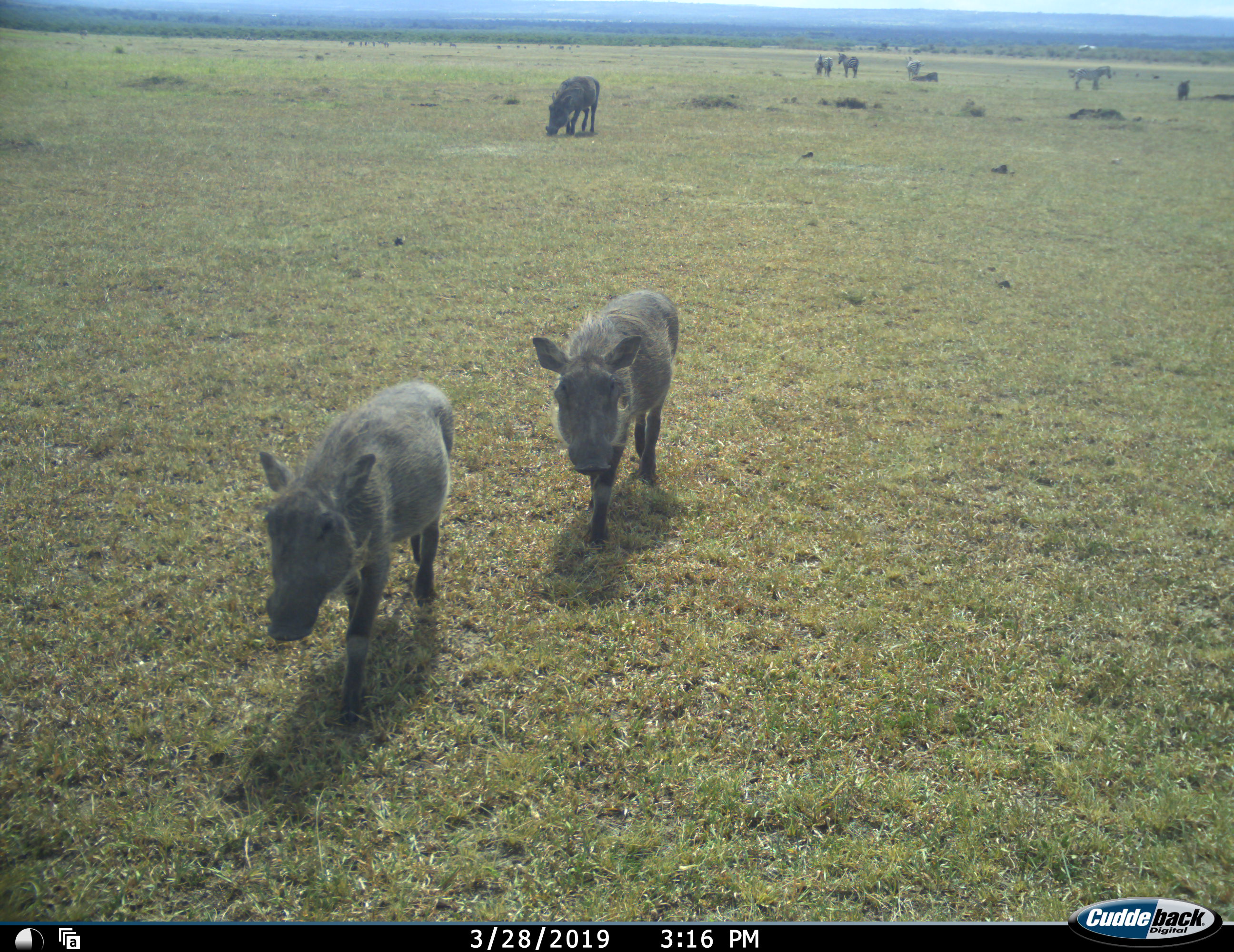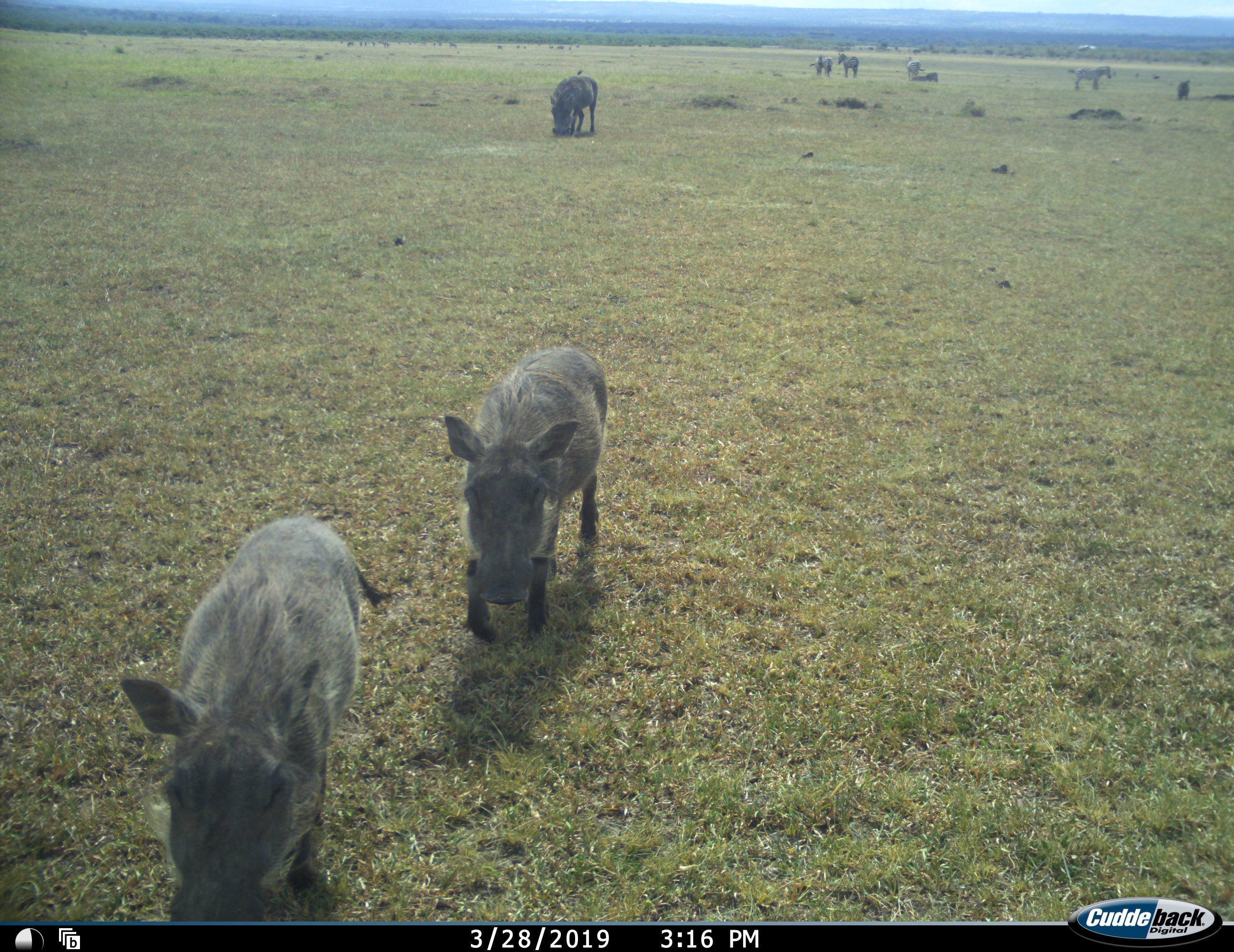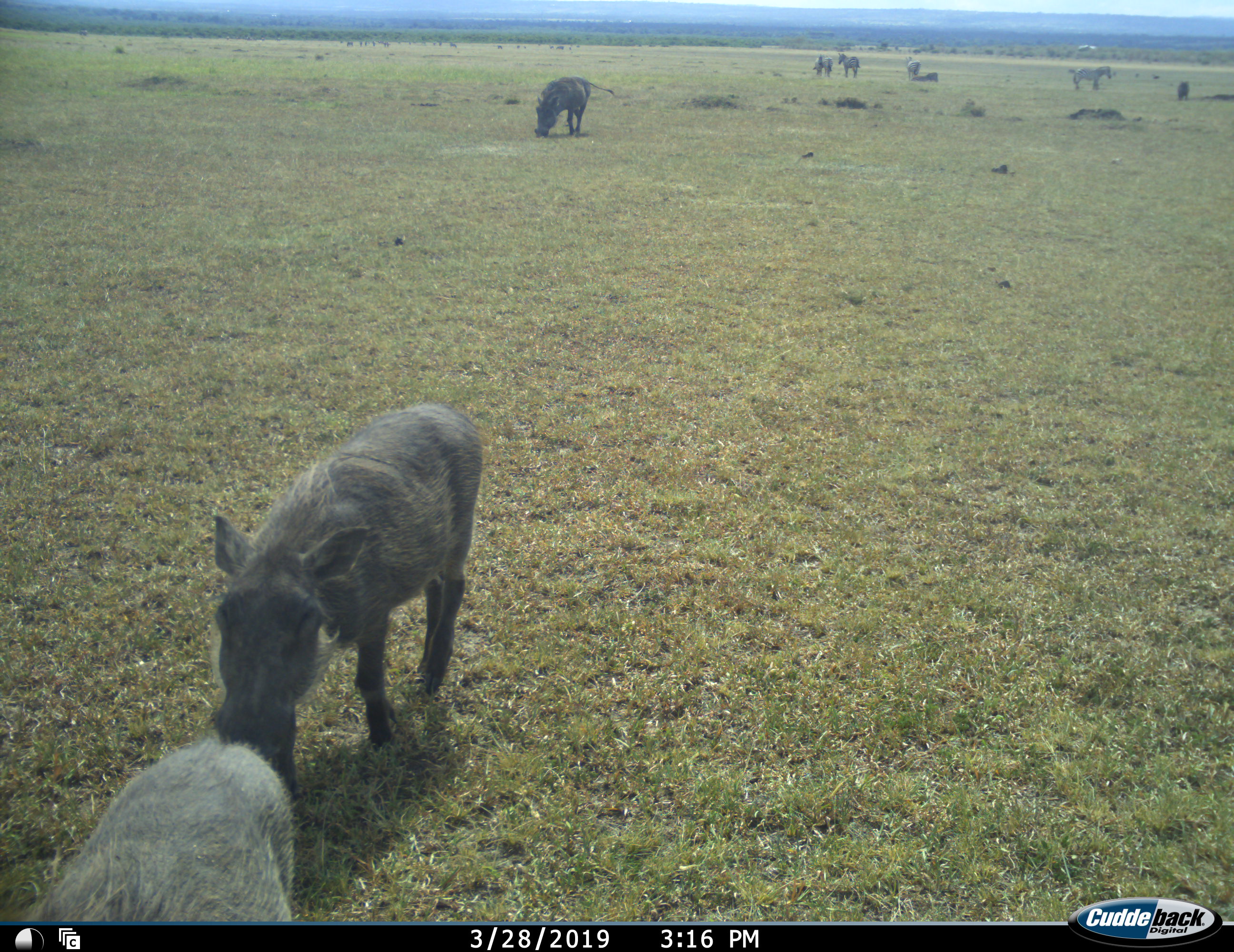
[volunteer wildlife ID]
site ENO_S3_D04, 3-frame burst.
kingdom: Animalia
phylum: Chordata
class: Mammalia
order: Artiodactyla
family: Suidae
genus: Phacochoerus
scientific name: Phacochoerus africanus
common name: warthog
Warthog (Phacochoerus africanus), count 3. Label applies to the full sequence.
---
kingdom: Animalia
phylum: Chordata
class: Mammalia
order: Perissodactyla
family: Equidae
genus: Equus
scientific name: Equus quagga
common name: plains zebra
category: zebraplains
Zebraplains (plains zebra) (Equus quagga), count 5. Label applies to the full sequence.